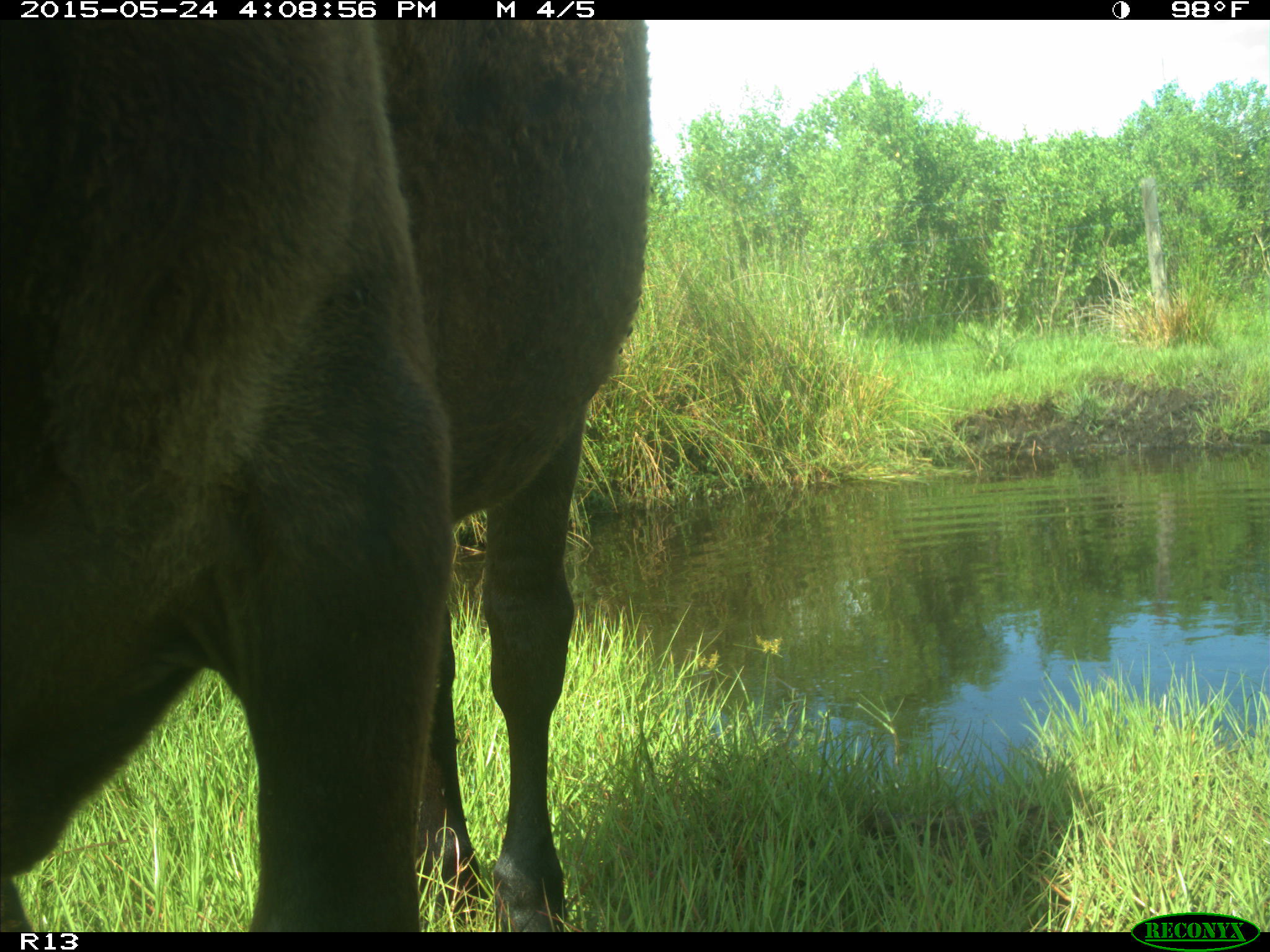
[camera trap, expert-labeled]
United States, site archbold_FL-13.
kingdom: Animalia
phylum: Chordata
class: Mammalia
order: Artiodactyla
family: Bovidae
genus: Bos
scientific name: Bos taurus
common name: domestic cow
Bos taurus (domestic cow).